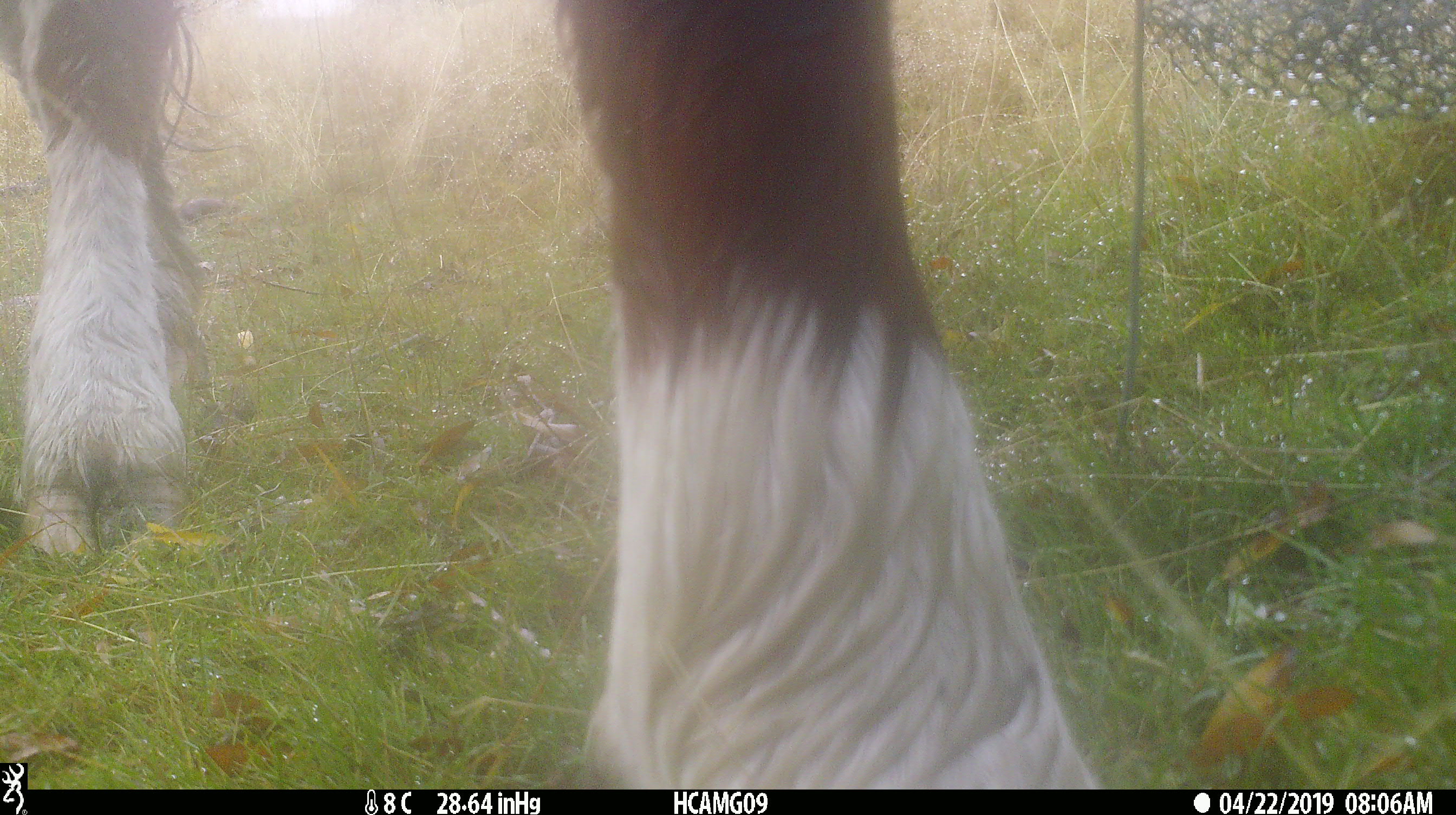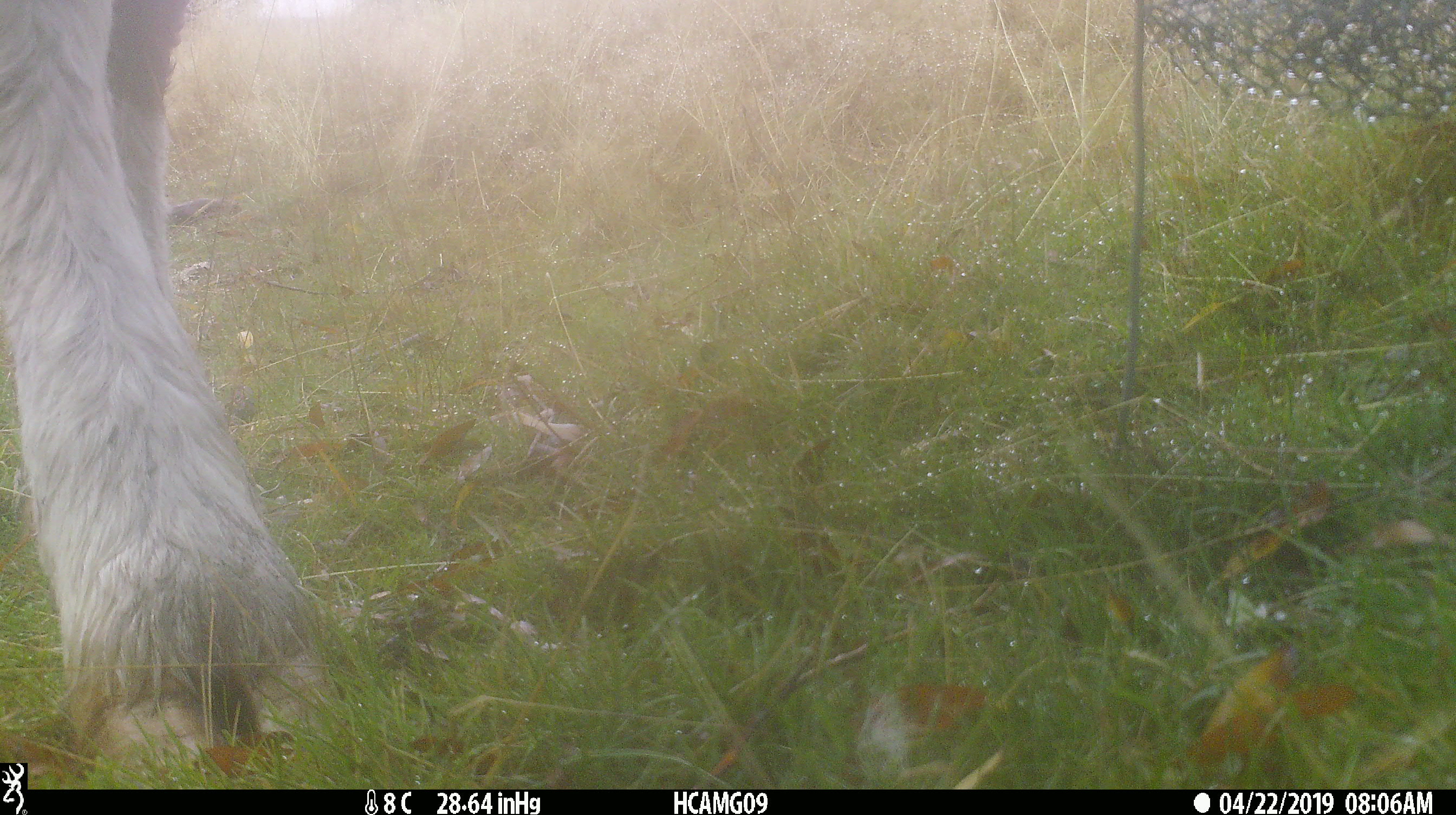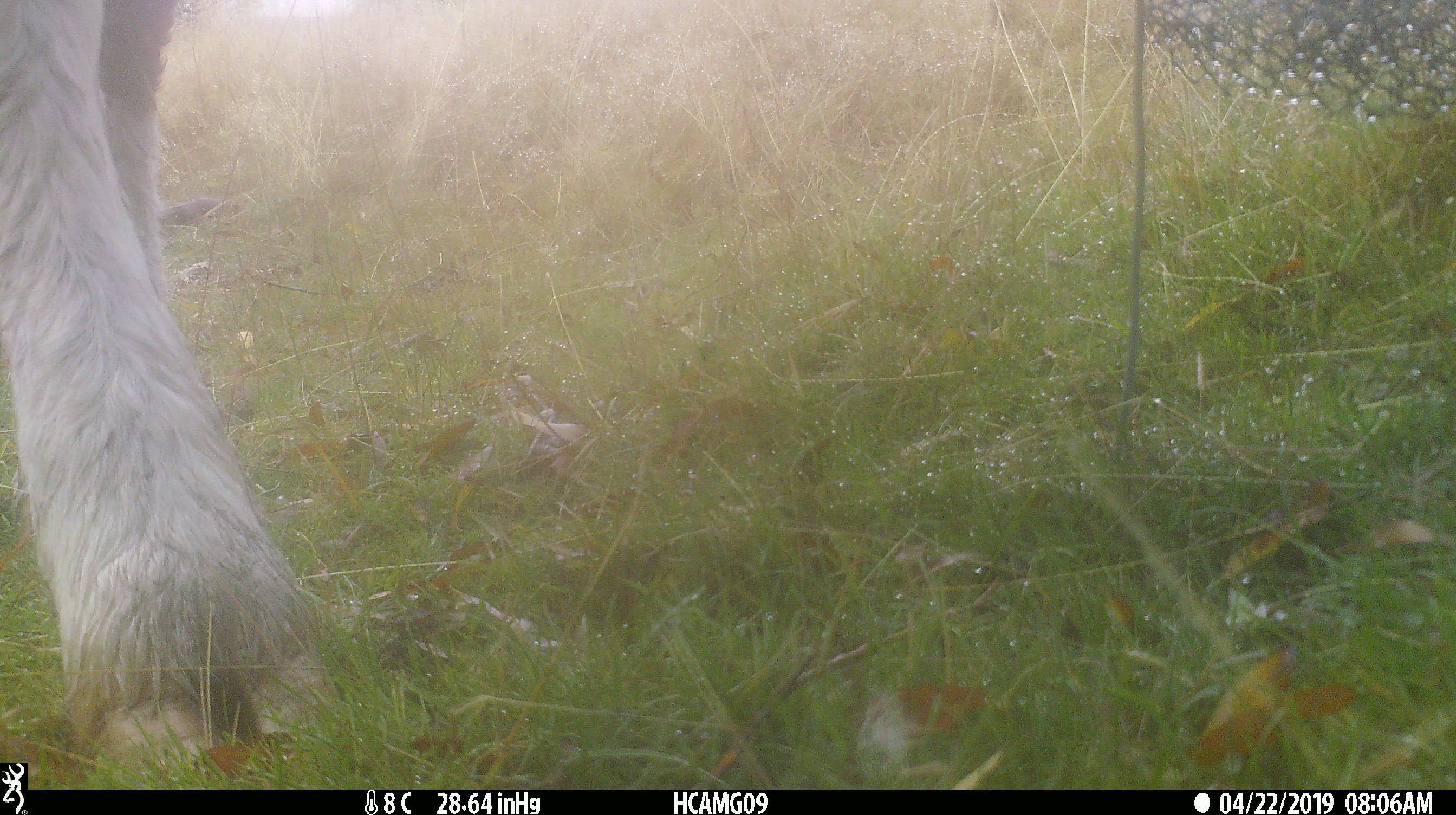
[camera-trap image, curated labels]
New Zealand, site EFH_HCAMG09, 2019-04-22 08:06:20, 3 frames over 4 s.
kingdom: Animalia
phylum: Chordata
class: Mammalia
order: Artiodactyla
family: Bovidae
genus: Bos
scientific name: Bos taurus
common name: domestic cow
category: cow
Cow (domestic cow) (Bos taurus).